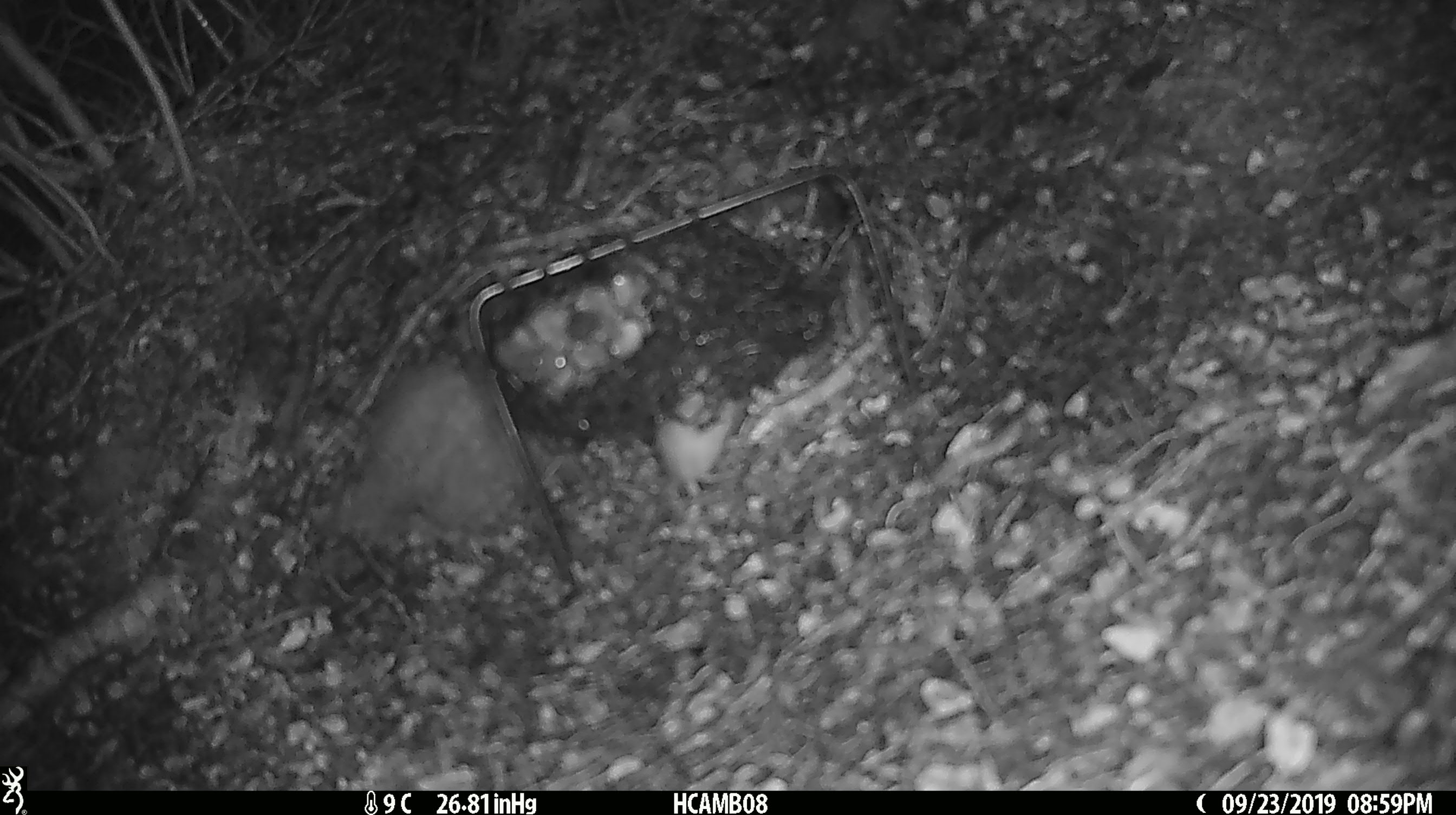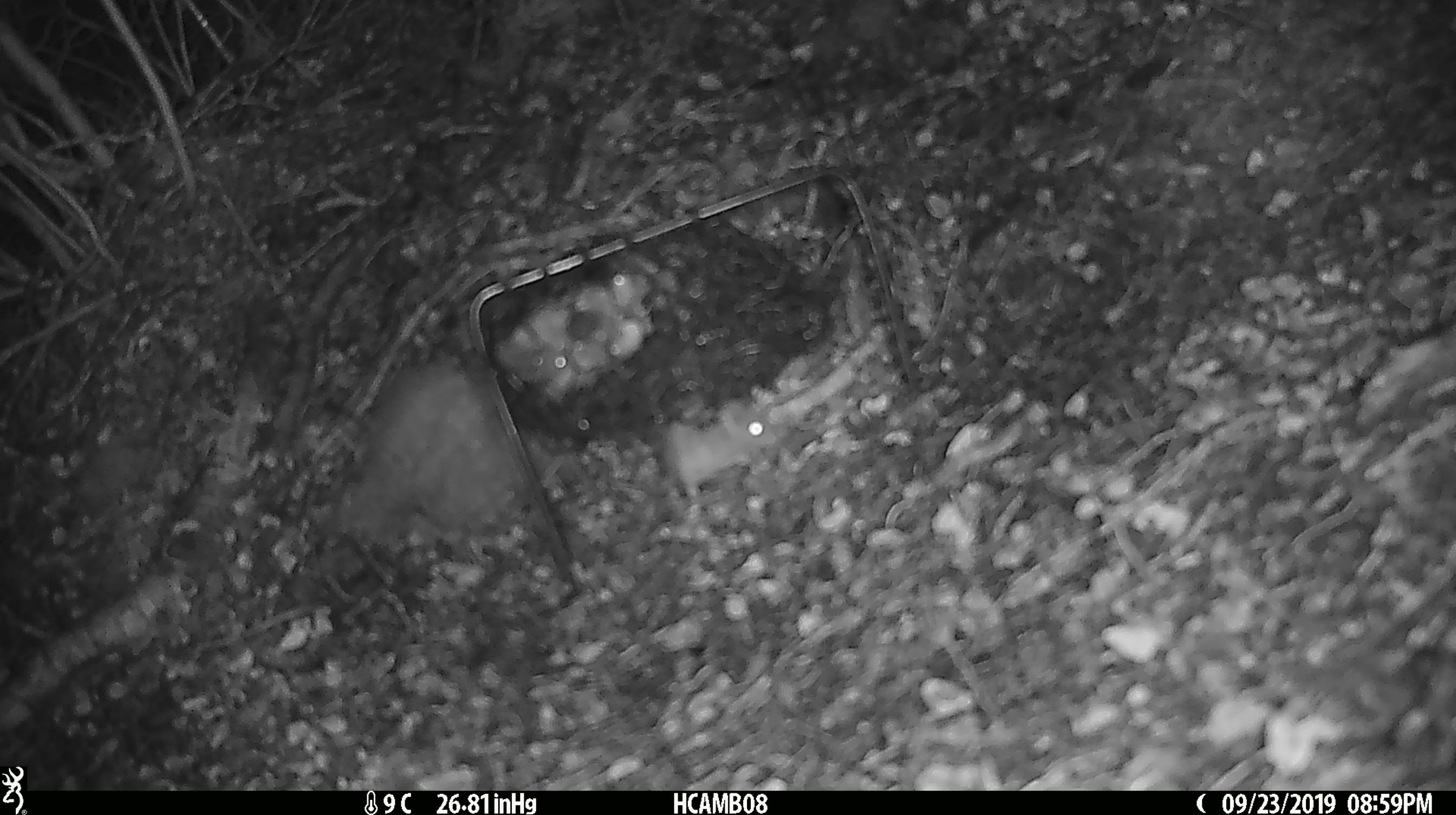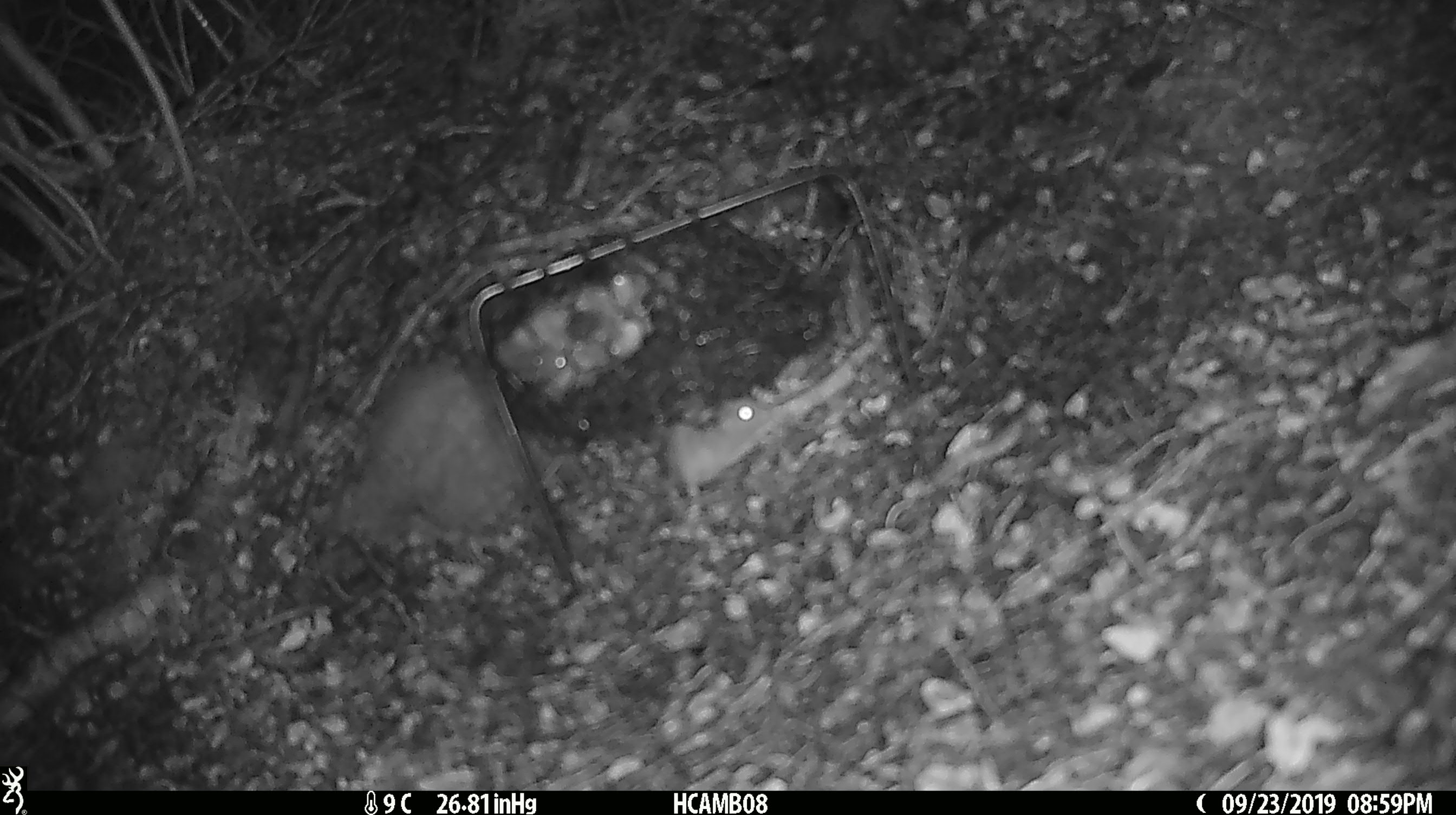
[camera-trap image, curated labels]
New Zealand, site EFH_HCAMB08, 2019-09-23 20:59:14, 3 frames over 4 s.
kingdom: Animalia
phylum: Chordata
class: Mammalia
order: Rodentia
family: Muridae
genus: Mus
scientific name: Mus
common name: mouse